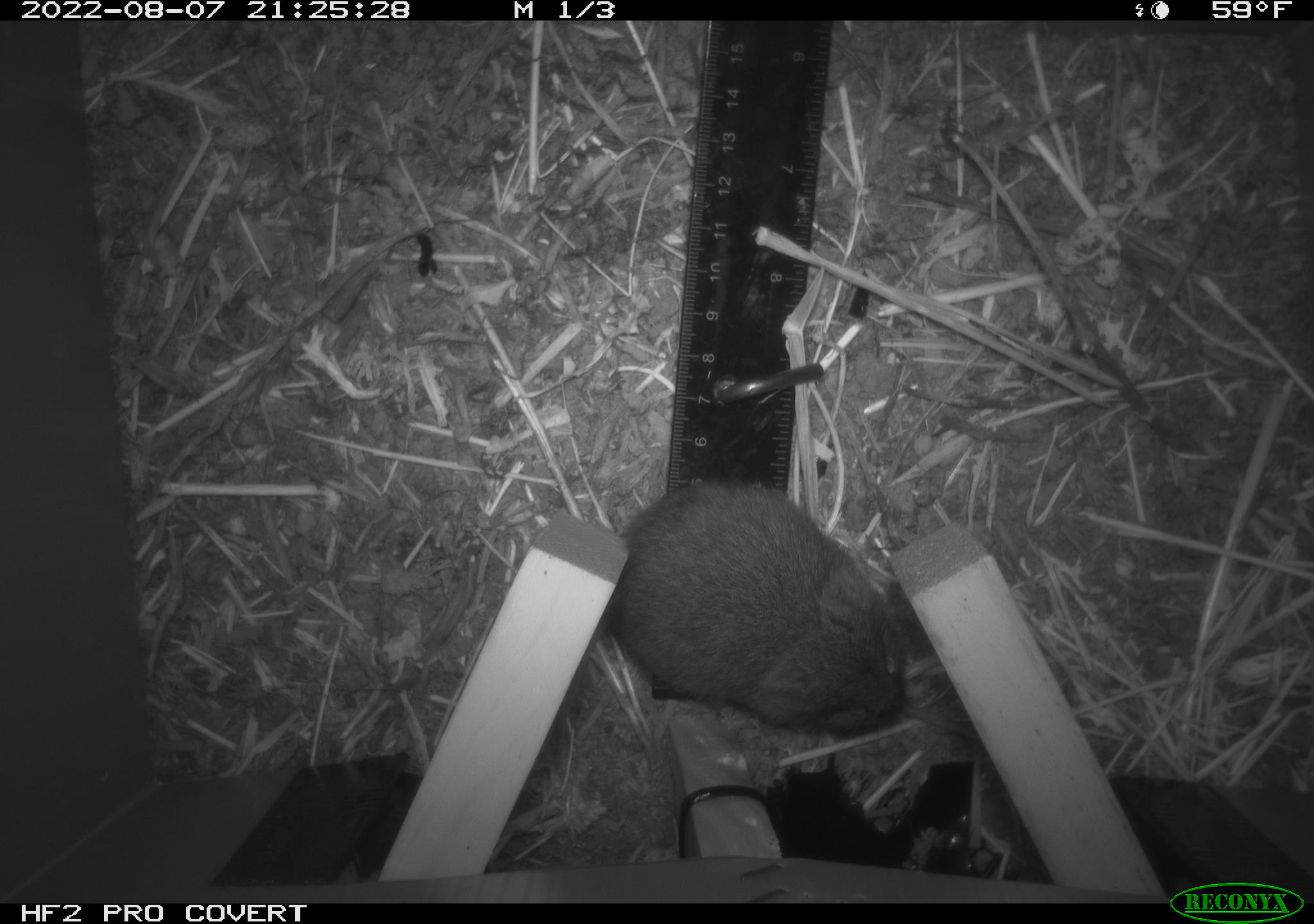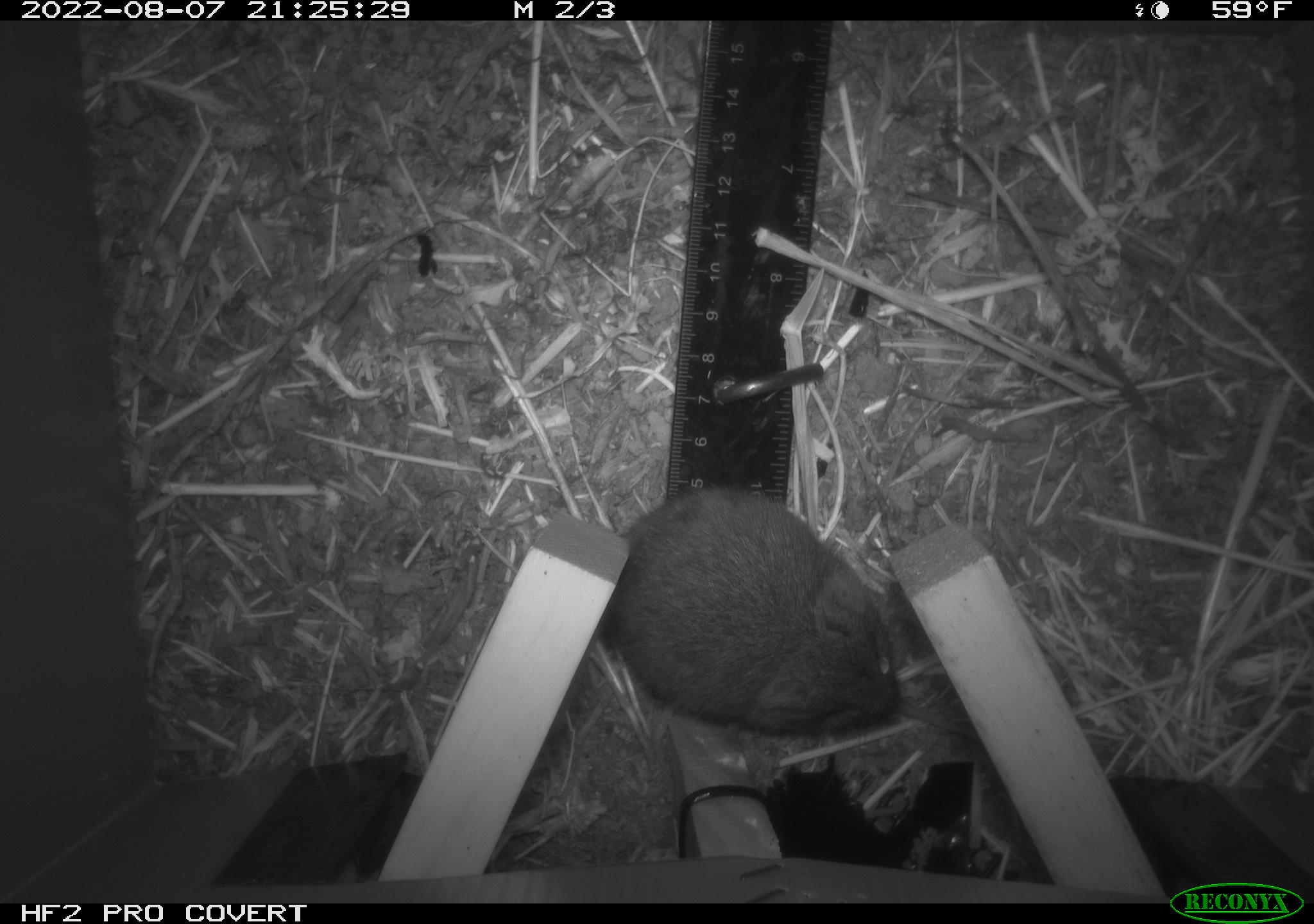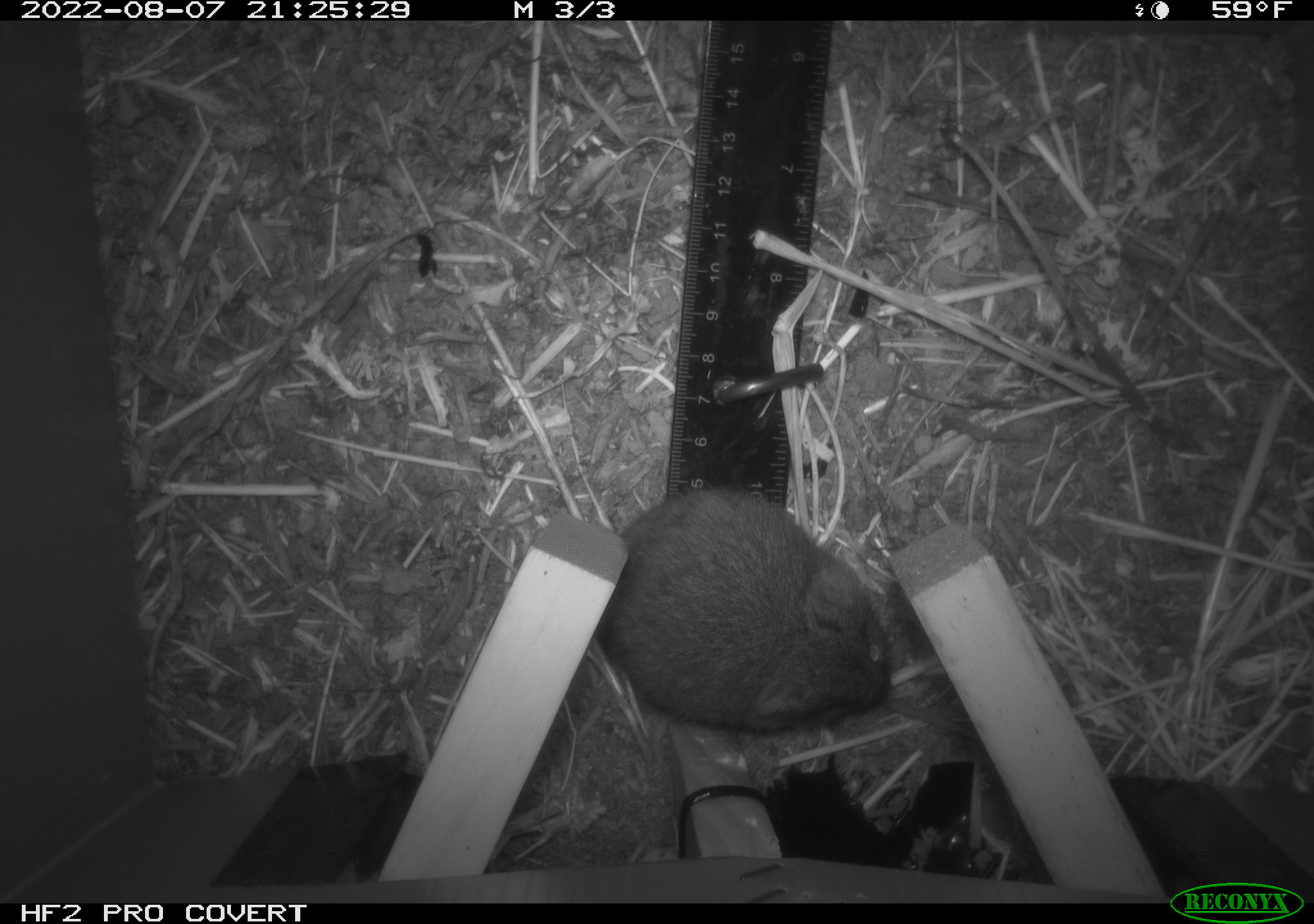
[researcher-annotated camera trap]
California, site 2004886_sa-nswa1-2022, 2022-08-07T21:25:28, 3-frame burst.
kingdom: Animalia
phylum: Chordata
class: Mammalia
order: Rodentia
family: Cricetidae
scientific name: Cricetidae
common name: hamsters, voles, lemmings, and allies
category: cricetidae family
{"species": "cricetidae family (hamsters, voles, lemmings, and allies) (Cricetidae)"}